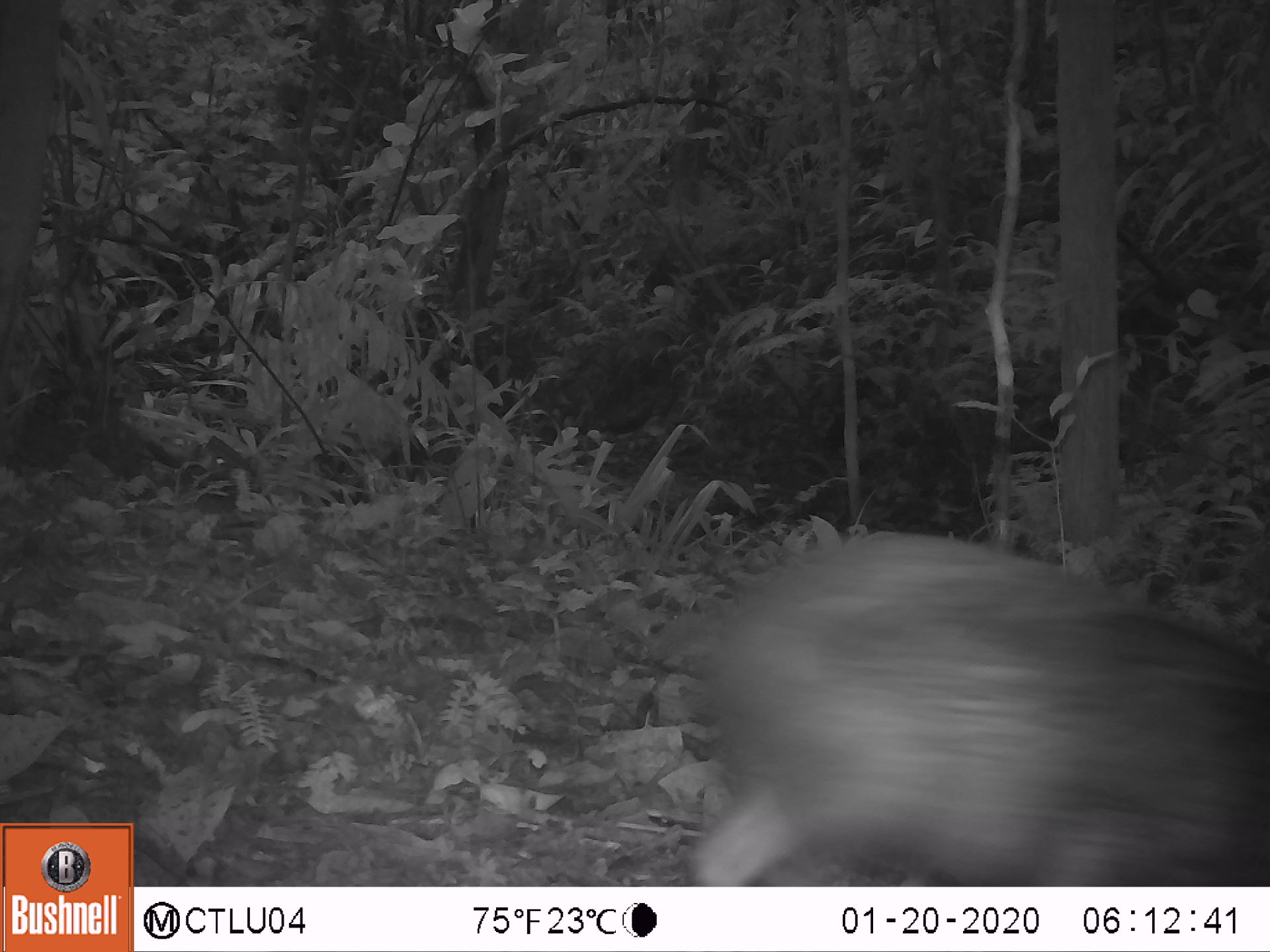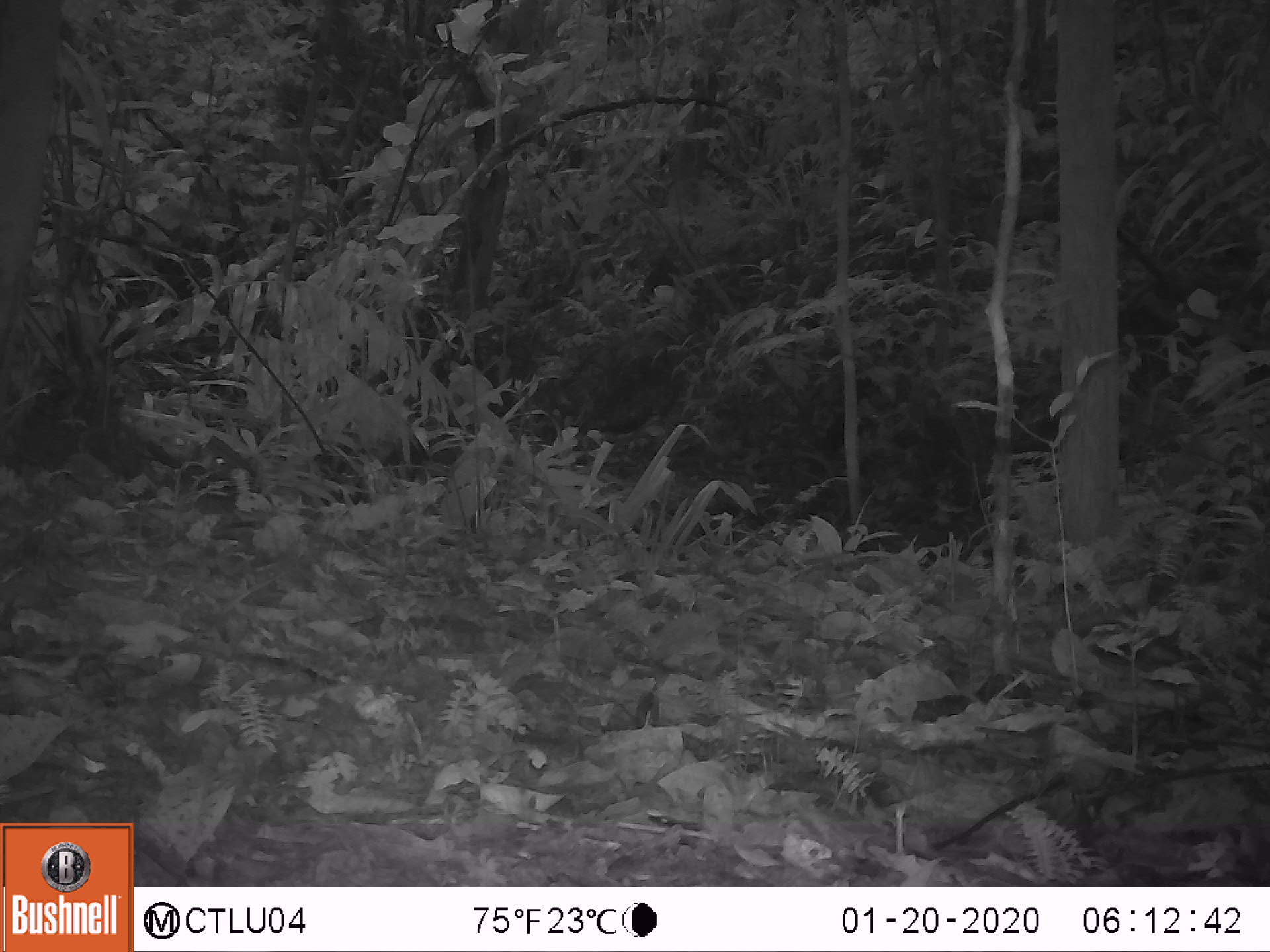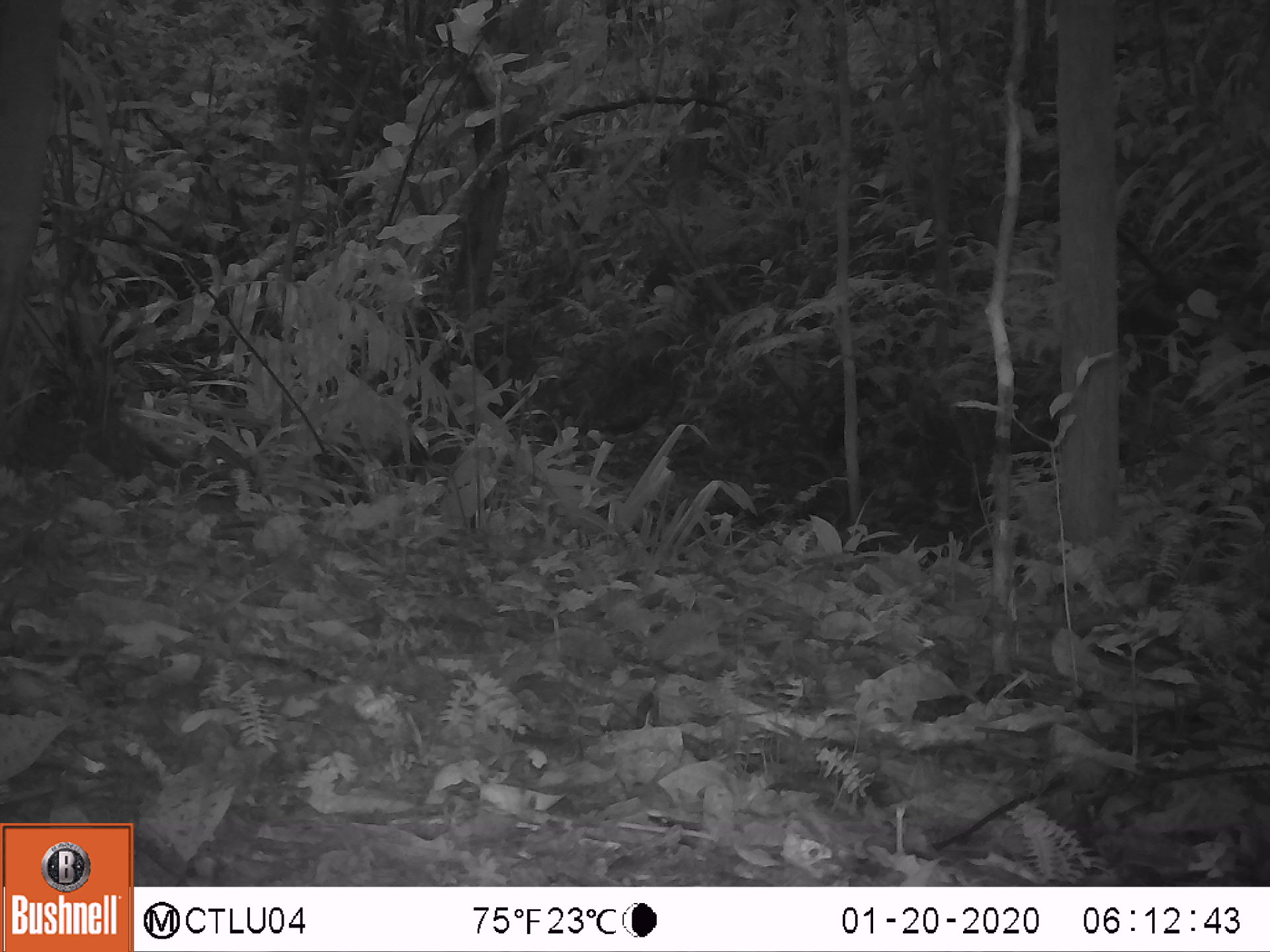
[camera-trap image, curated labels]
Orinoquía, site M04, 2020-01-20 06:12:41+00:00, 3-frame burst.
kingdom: Animalia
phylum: Chordata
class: Mammalia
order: Artiodactyla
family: Tayassuidae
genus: Pecari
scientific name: Pecari tajacu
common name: collared peccary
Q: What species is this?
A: Collared peccary (Pecari tajacu).